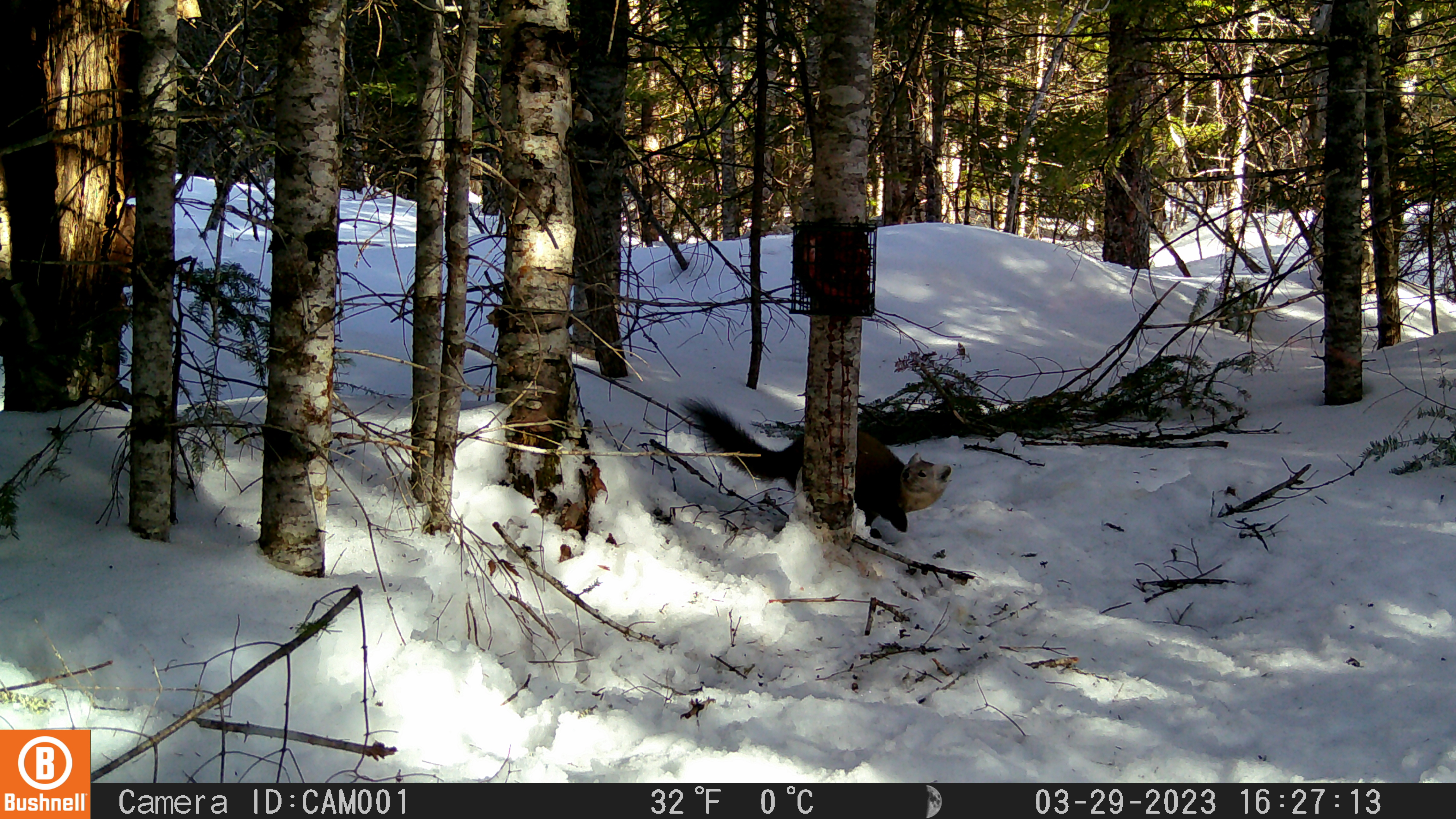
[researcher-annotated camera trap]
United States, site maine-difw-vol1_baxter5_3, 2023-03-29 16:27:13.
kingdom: Animalia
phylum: Chordata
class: Mammalia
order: Carnivora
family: Mustelidae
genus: Martes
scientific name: Martes americana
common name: american marten